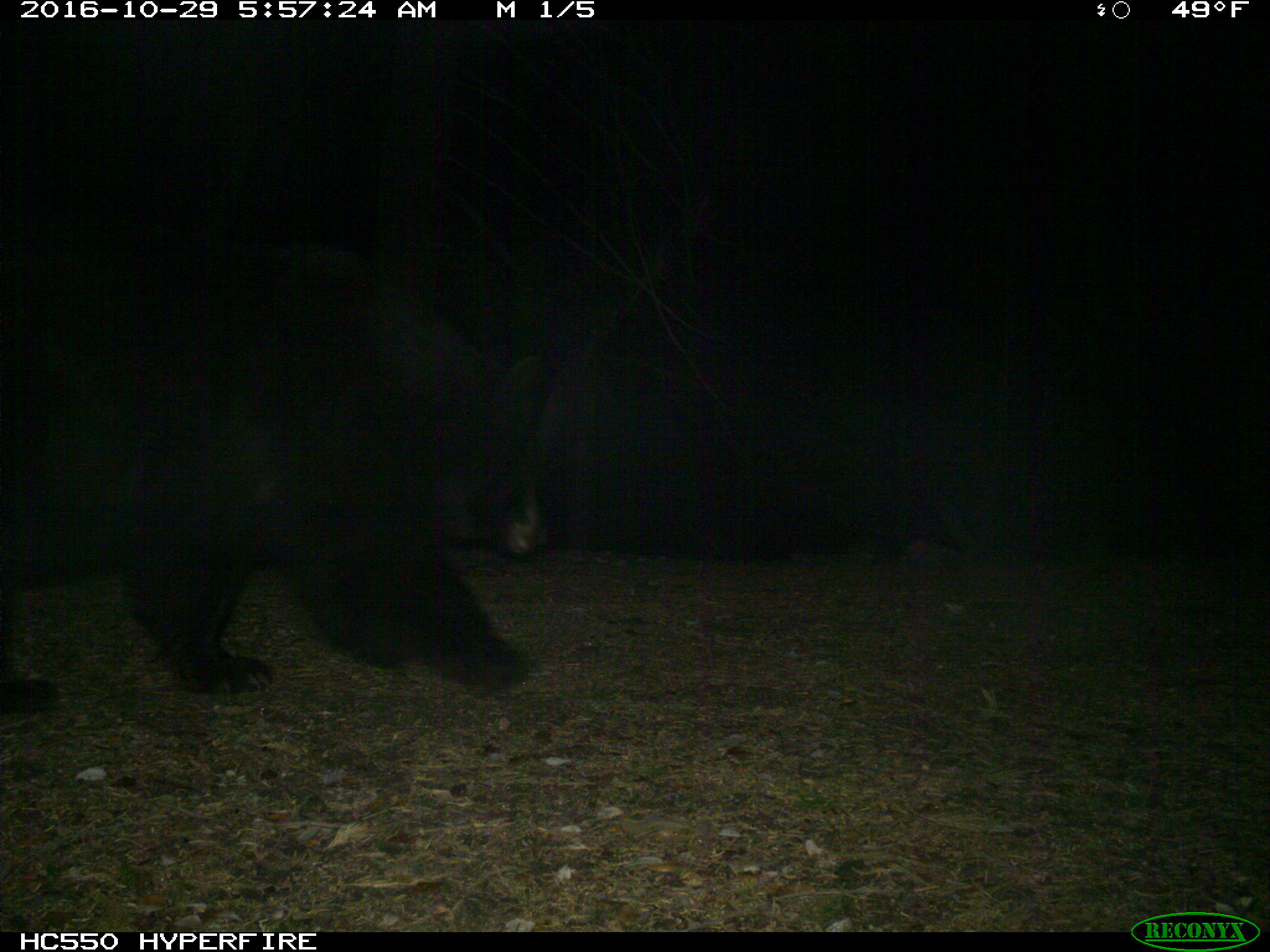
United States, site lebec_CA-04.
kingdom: Animalia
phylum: Chordata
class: Mammalia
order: Carnivora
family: Ursidae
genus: Ursus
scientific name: Ursus americanus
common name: american black bear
Ursus americanus (american black bear).